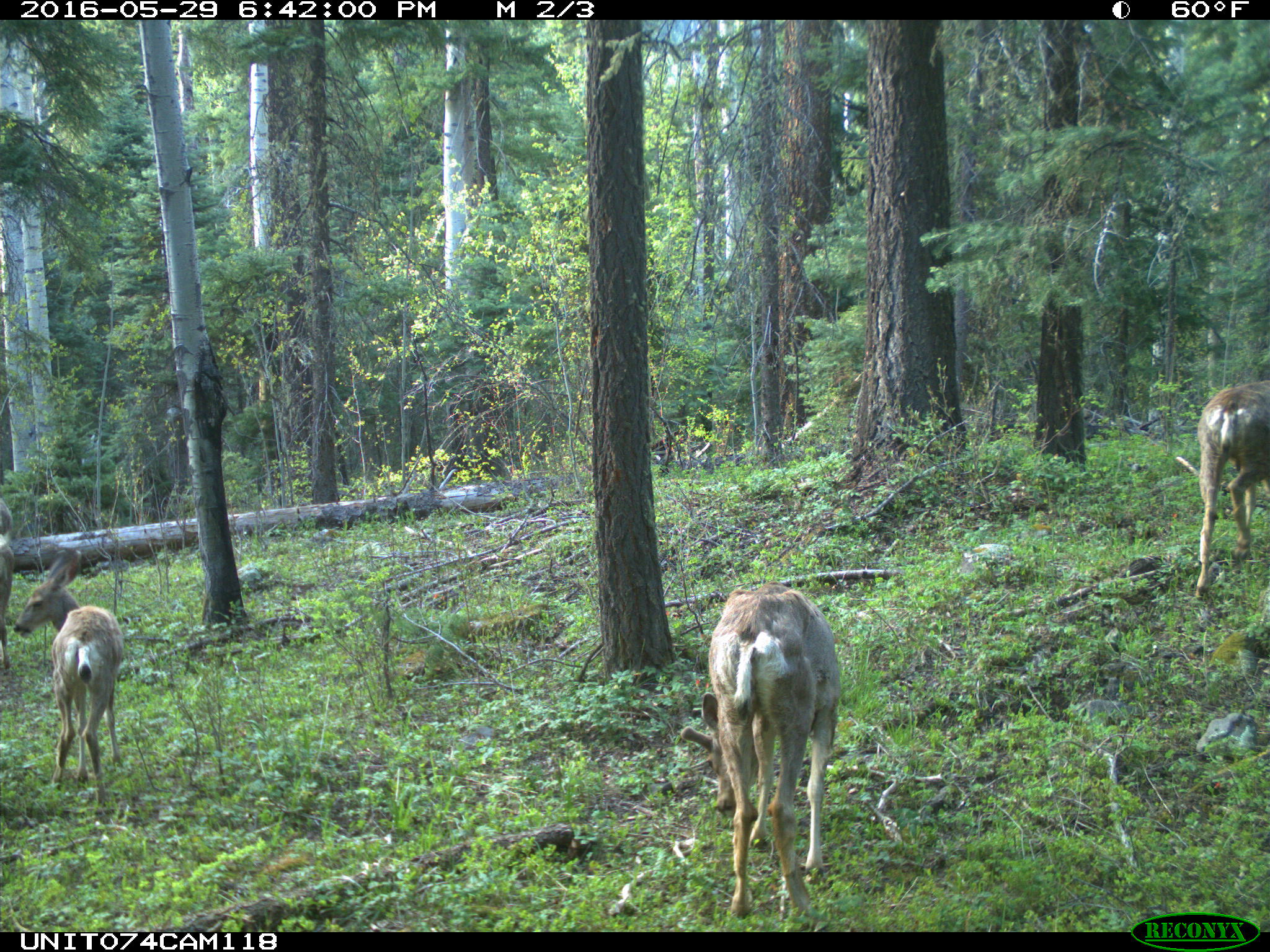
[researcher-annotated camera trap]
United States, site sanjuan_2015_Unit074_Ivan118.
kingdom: Animalia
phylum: Chordata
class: Mammalia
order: Artiodactyla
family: Cervidae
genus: Odocoileus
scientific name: Odocoileus hemionus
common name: mule deer